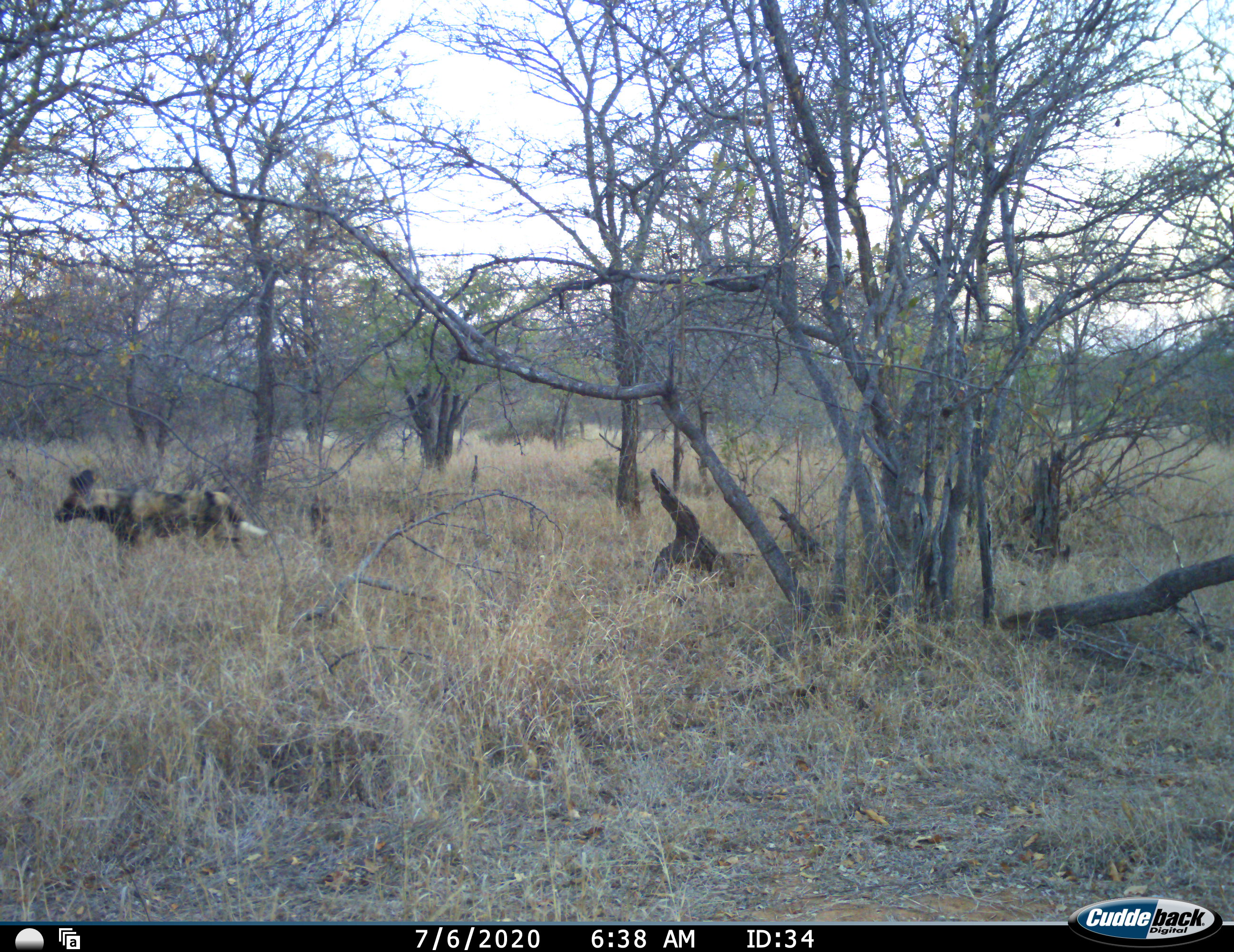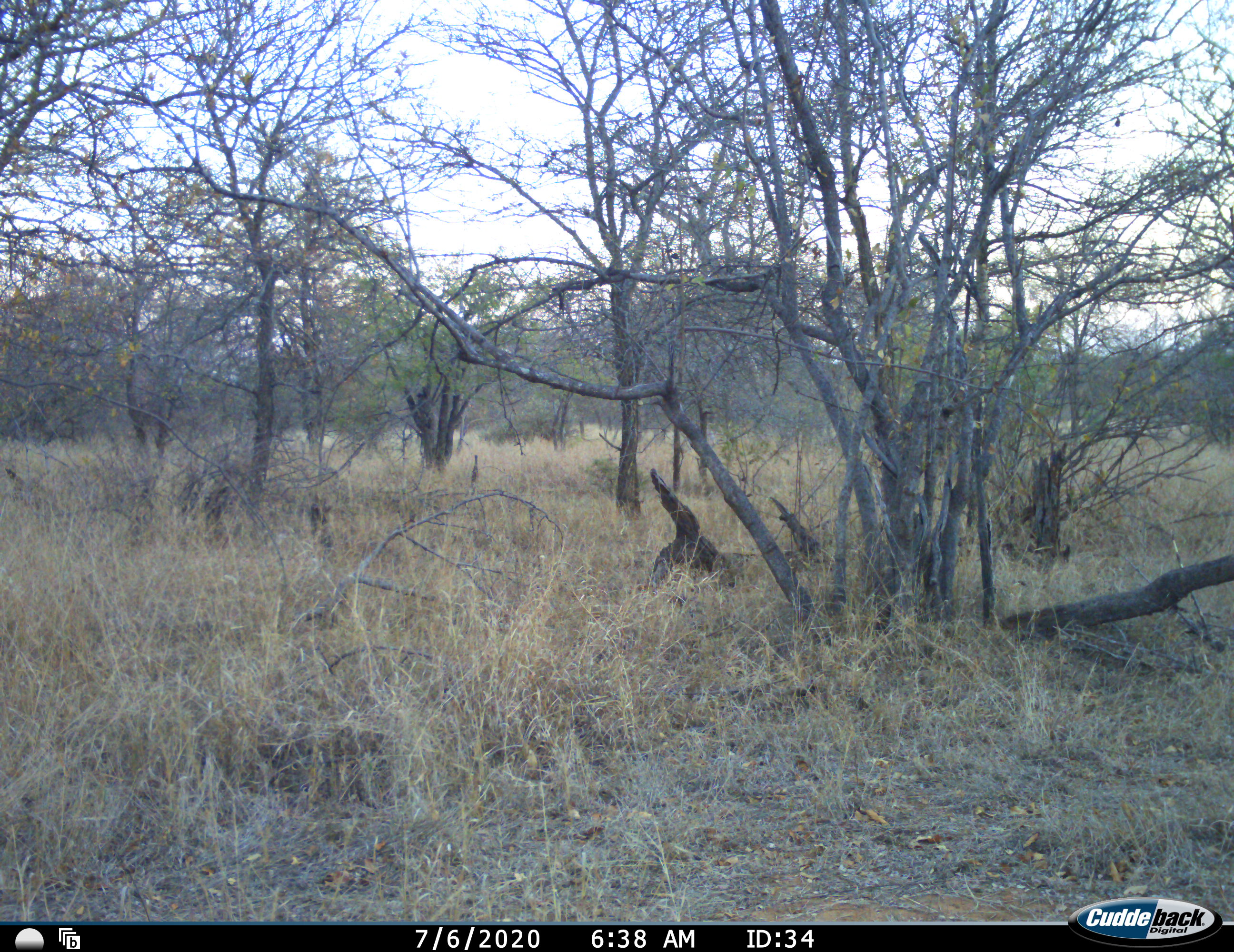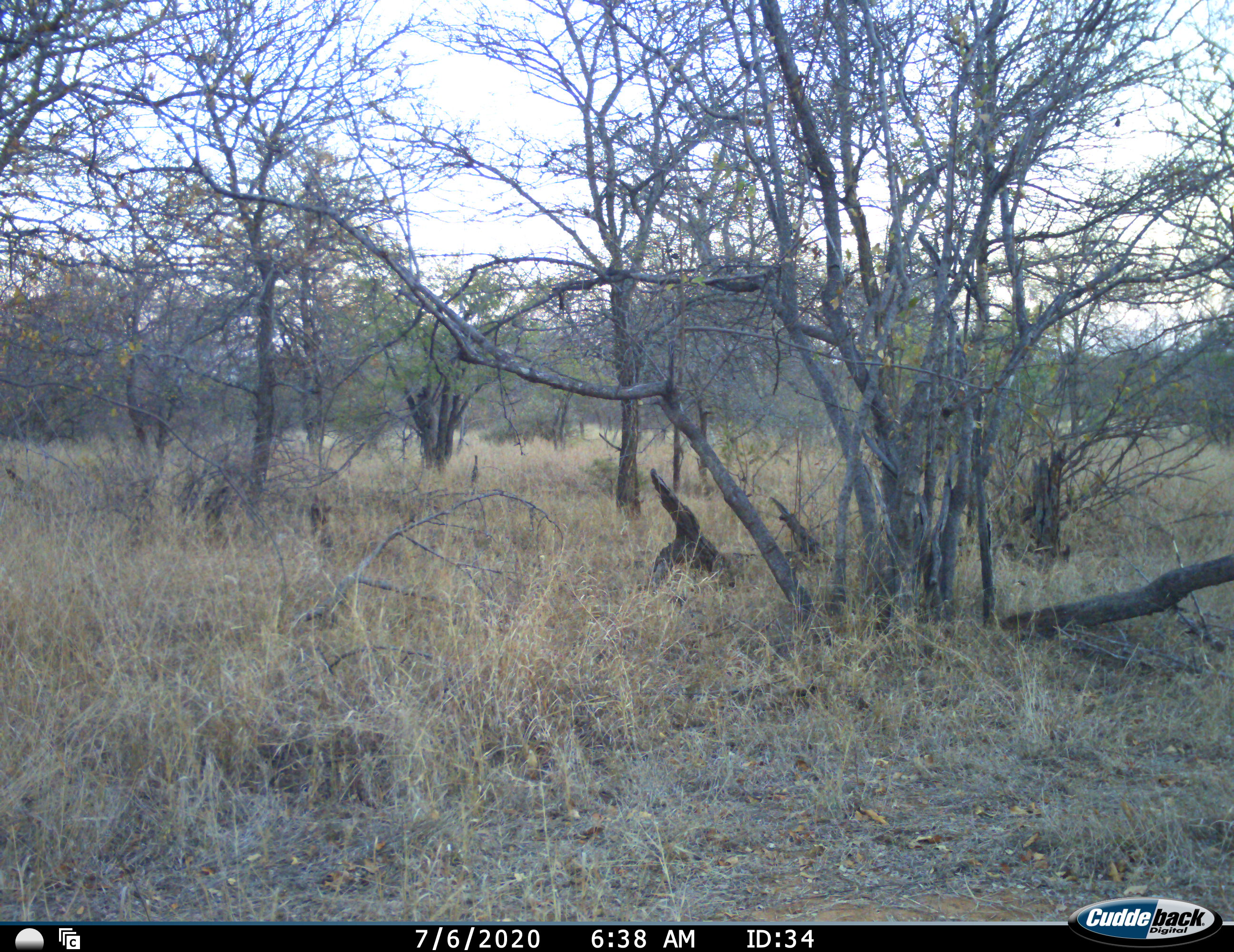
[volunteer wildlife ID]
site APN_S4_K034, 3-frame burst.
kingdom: Animalia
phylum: Chordata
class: Mammalia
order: Carnivora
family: Canidae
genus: Lycaon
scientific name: Lycaon pictus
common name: african wild dog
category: wilddog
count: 1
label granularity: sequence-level